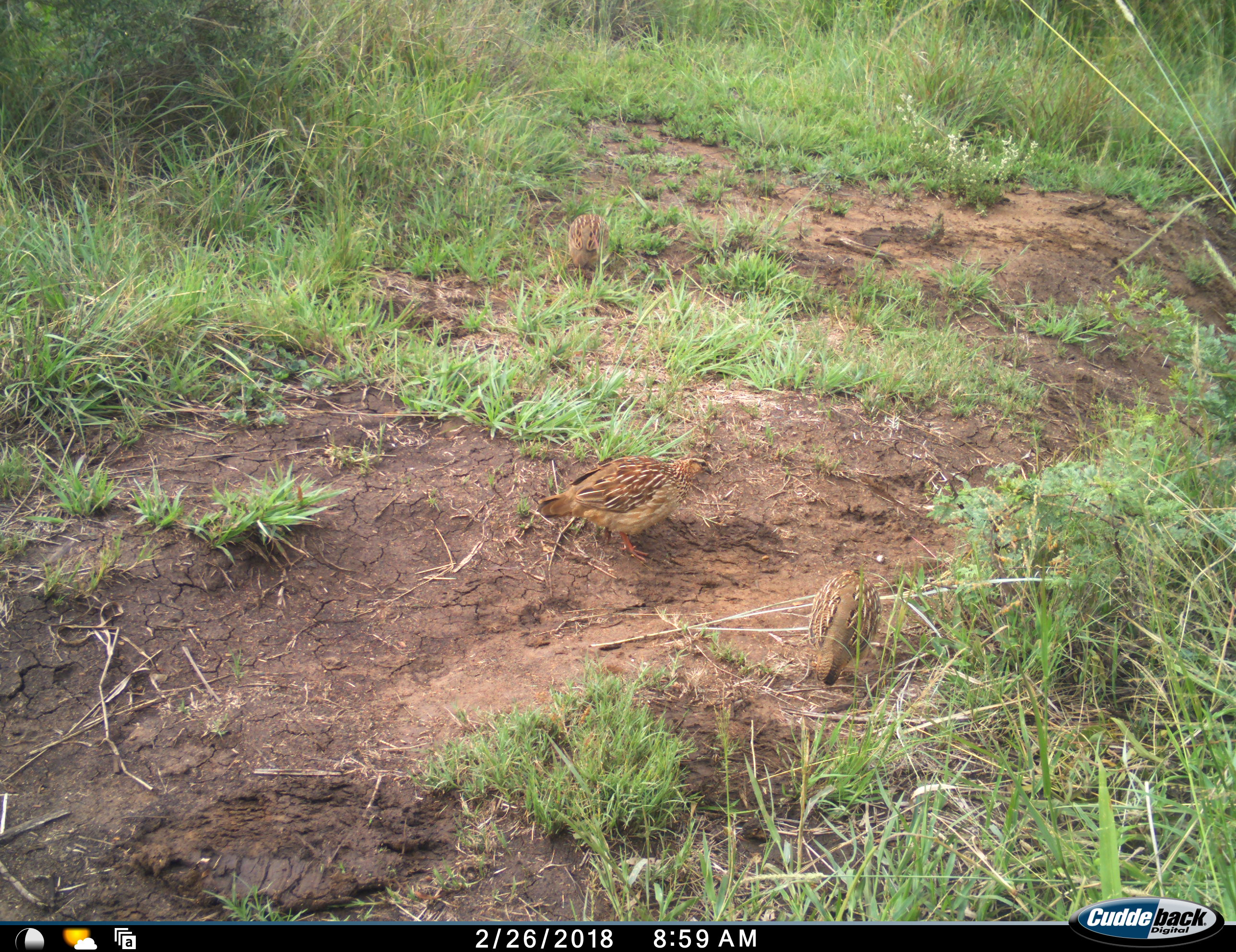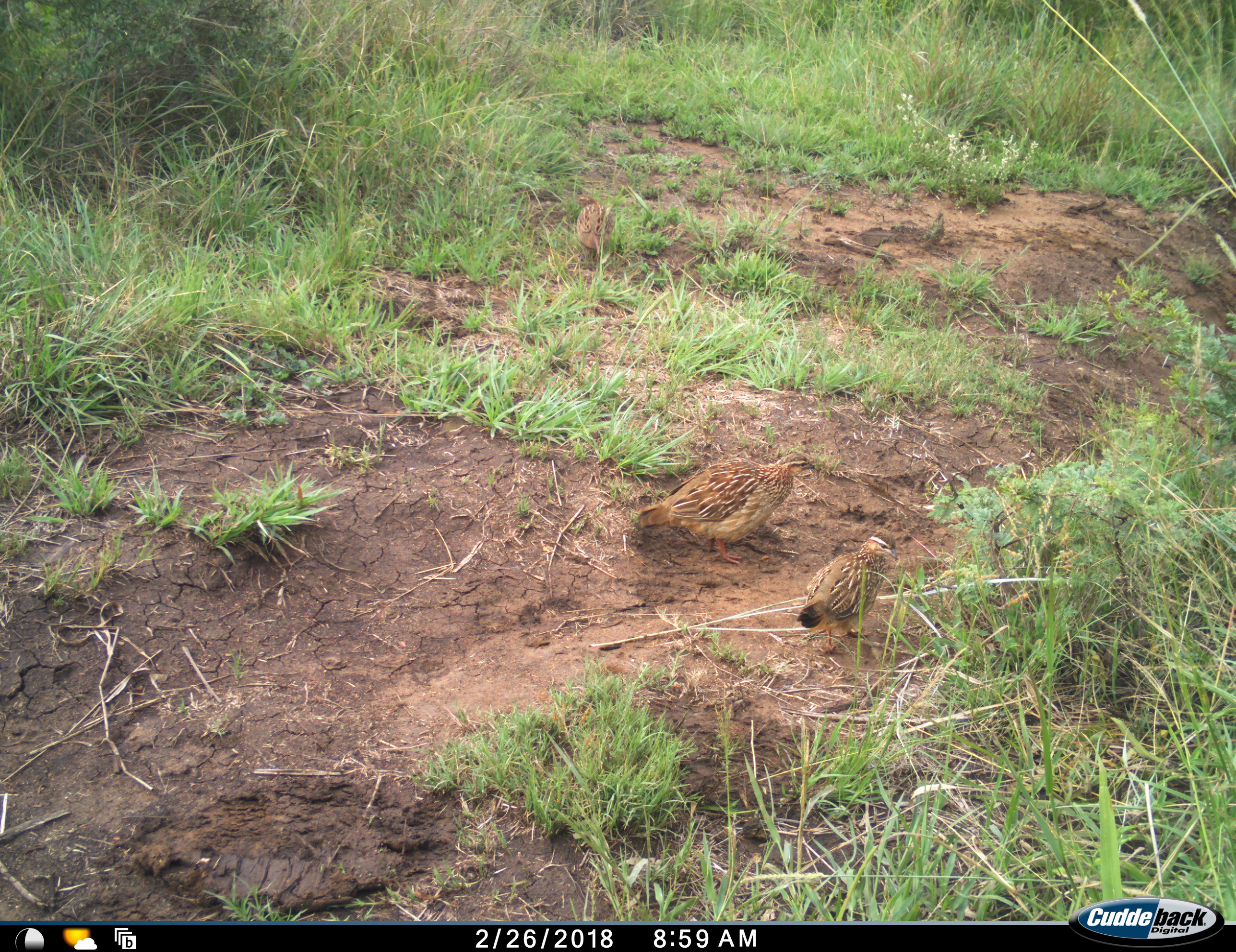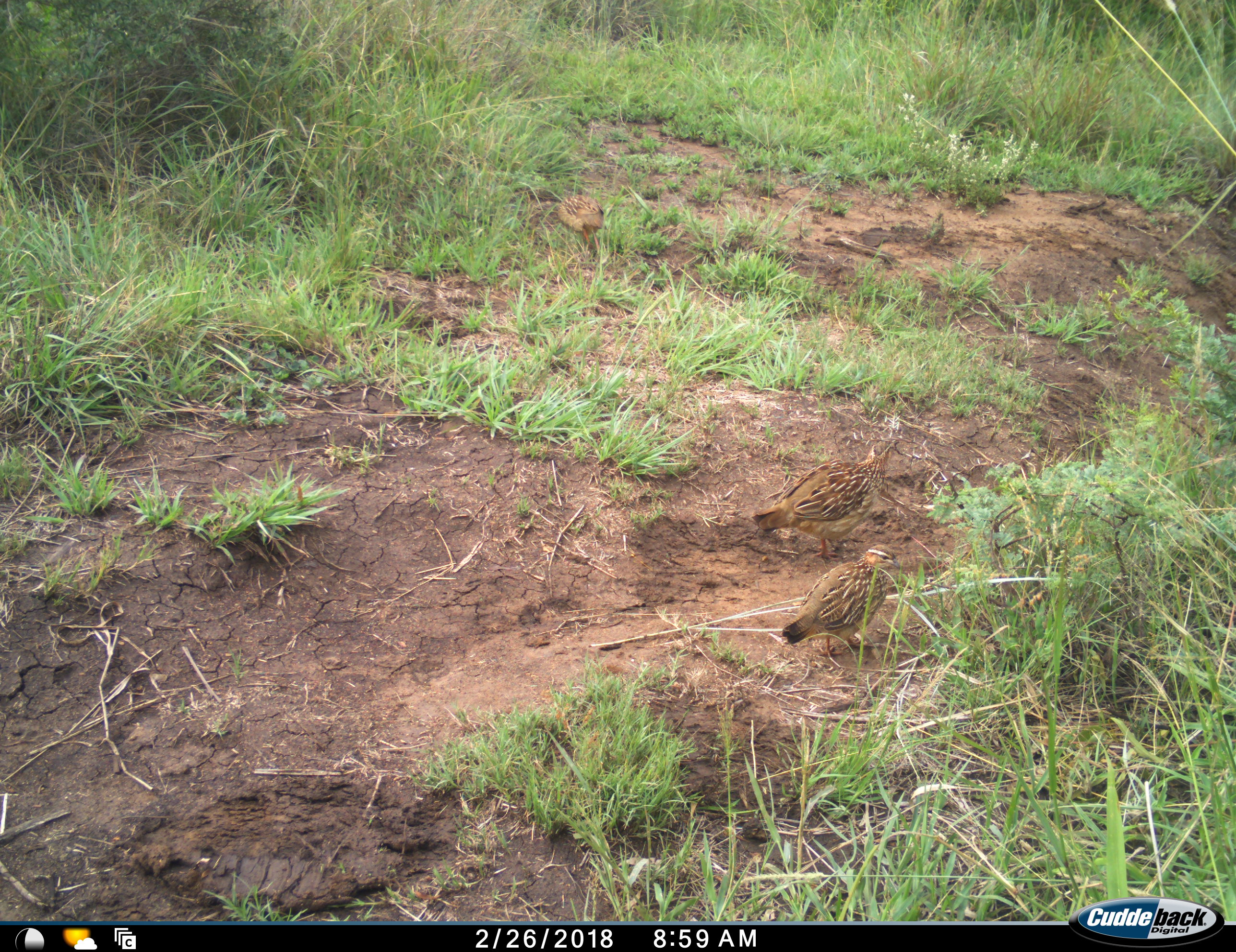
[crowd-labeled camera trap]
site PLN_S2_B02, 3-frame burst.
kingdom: Animalia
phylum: Chordata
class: Aves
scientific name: Aves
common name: bird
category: birdother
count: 3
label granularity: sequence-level